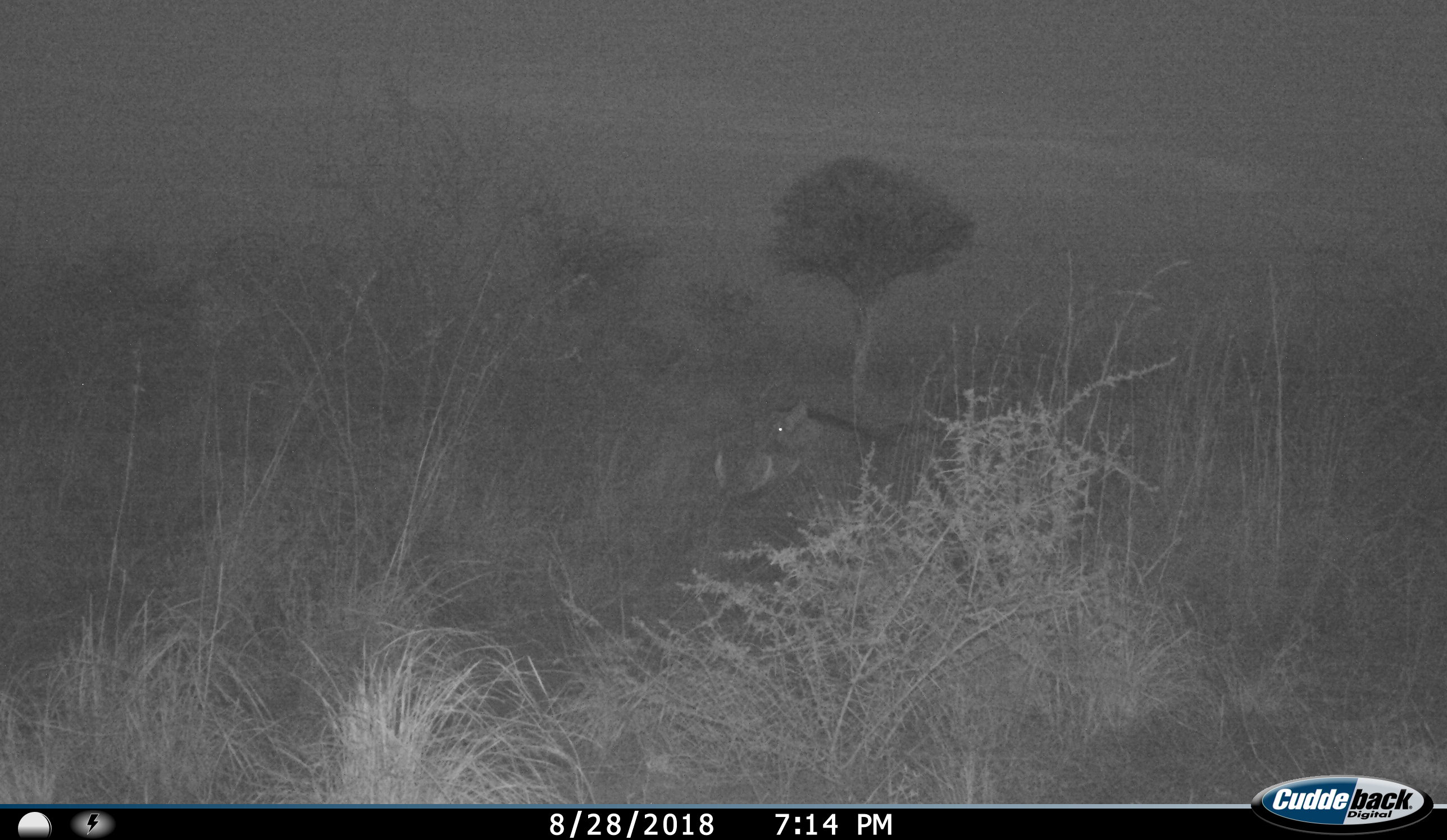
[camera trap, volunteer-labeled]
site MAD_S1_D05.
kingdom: Animalia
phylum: Chordata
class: Mammalia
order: Artiodactyla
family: Suidae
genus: Phacochoerus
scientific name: Phacochoerus africanus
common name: warthog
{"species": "warthog (Phacochoerus africanus)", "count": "1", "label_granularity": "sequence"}